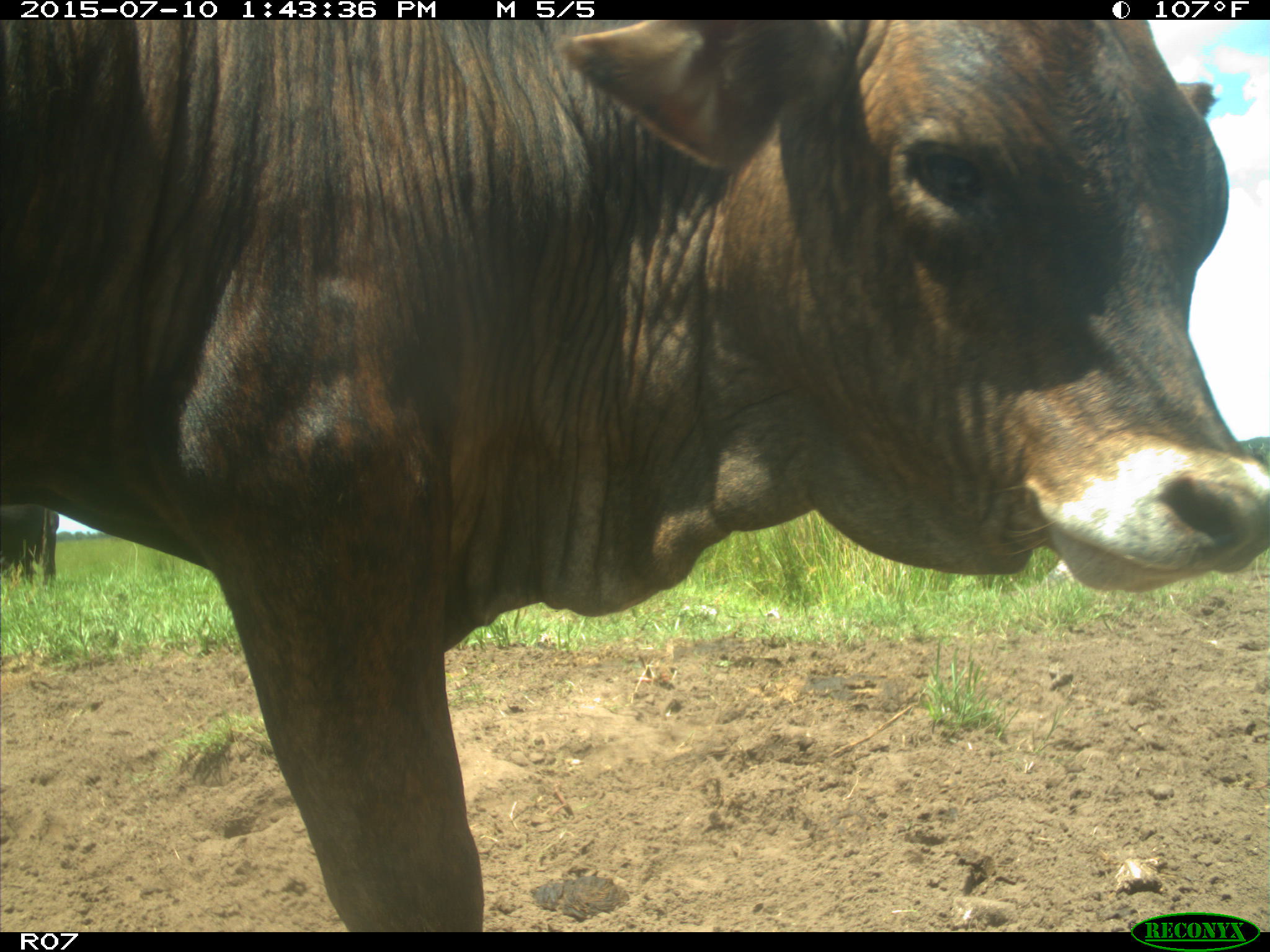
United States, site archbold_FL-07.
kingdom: Animalia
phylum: Chordata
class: Mammalia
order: Artiodactyla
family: Bovidae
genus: Bos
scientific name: Bos taurus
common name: domestic cow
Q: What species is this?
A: Bos taurus (domestic cow).